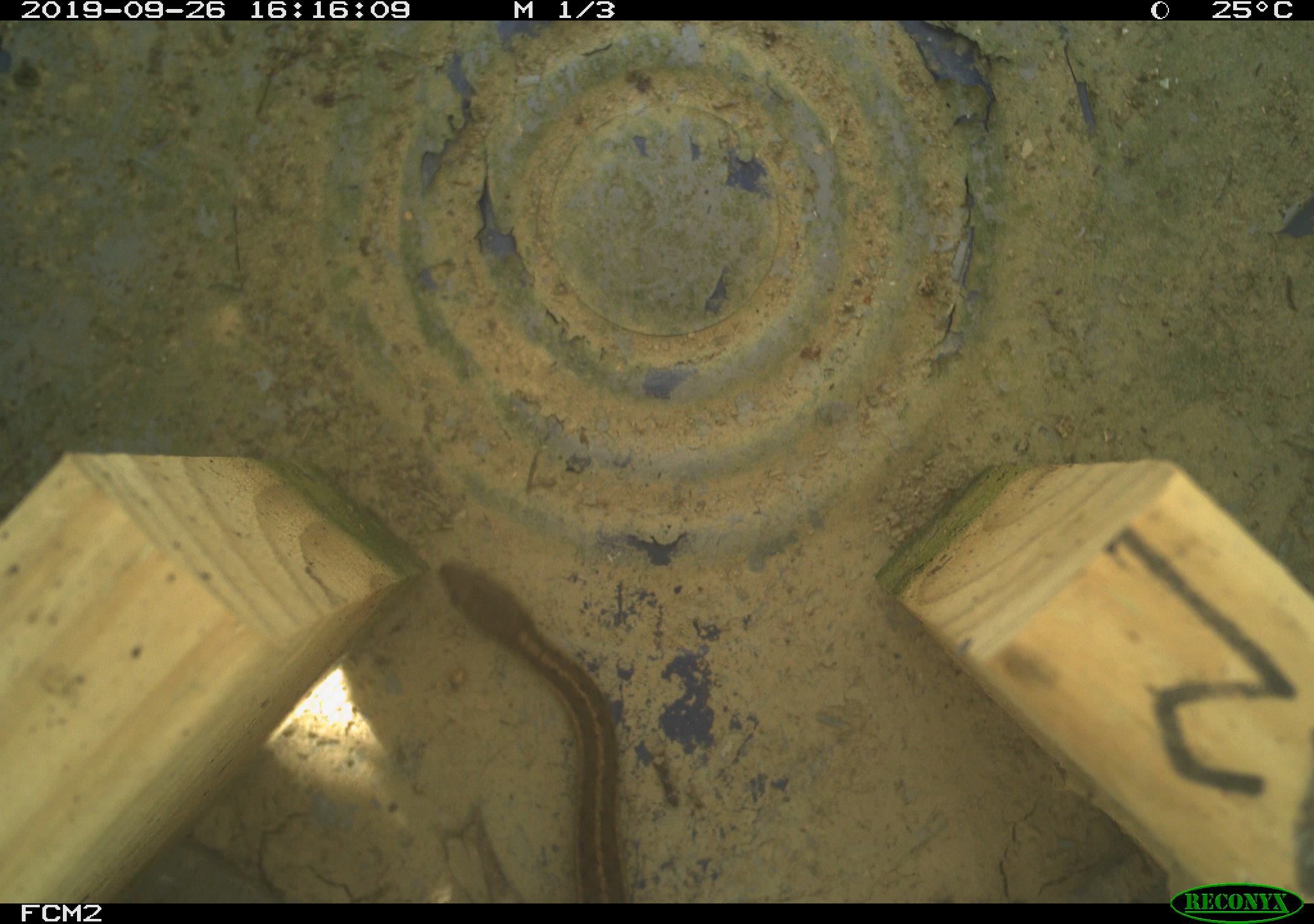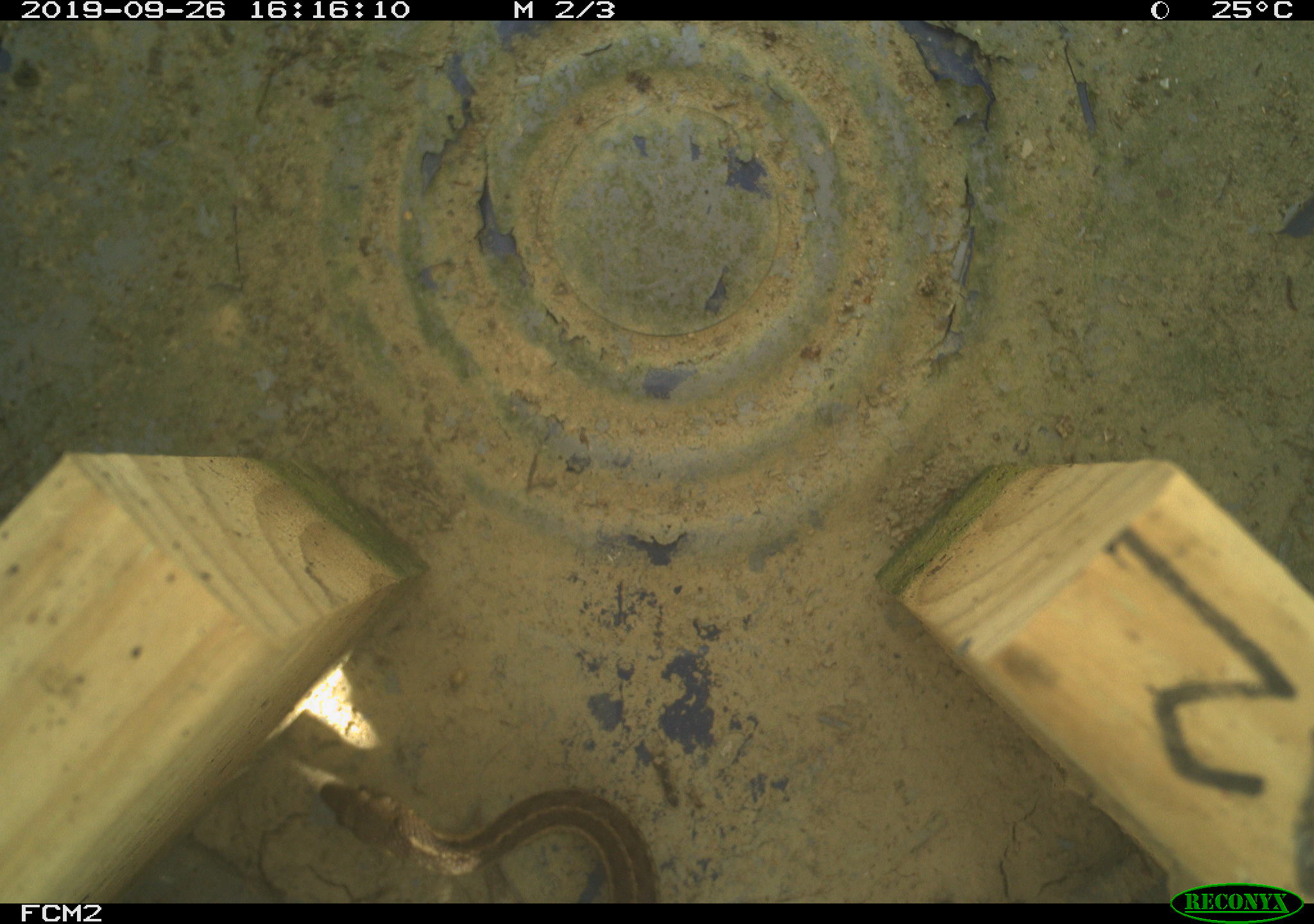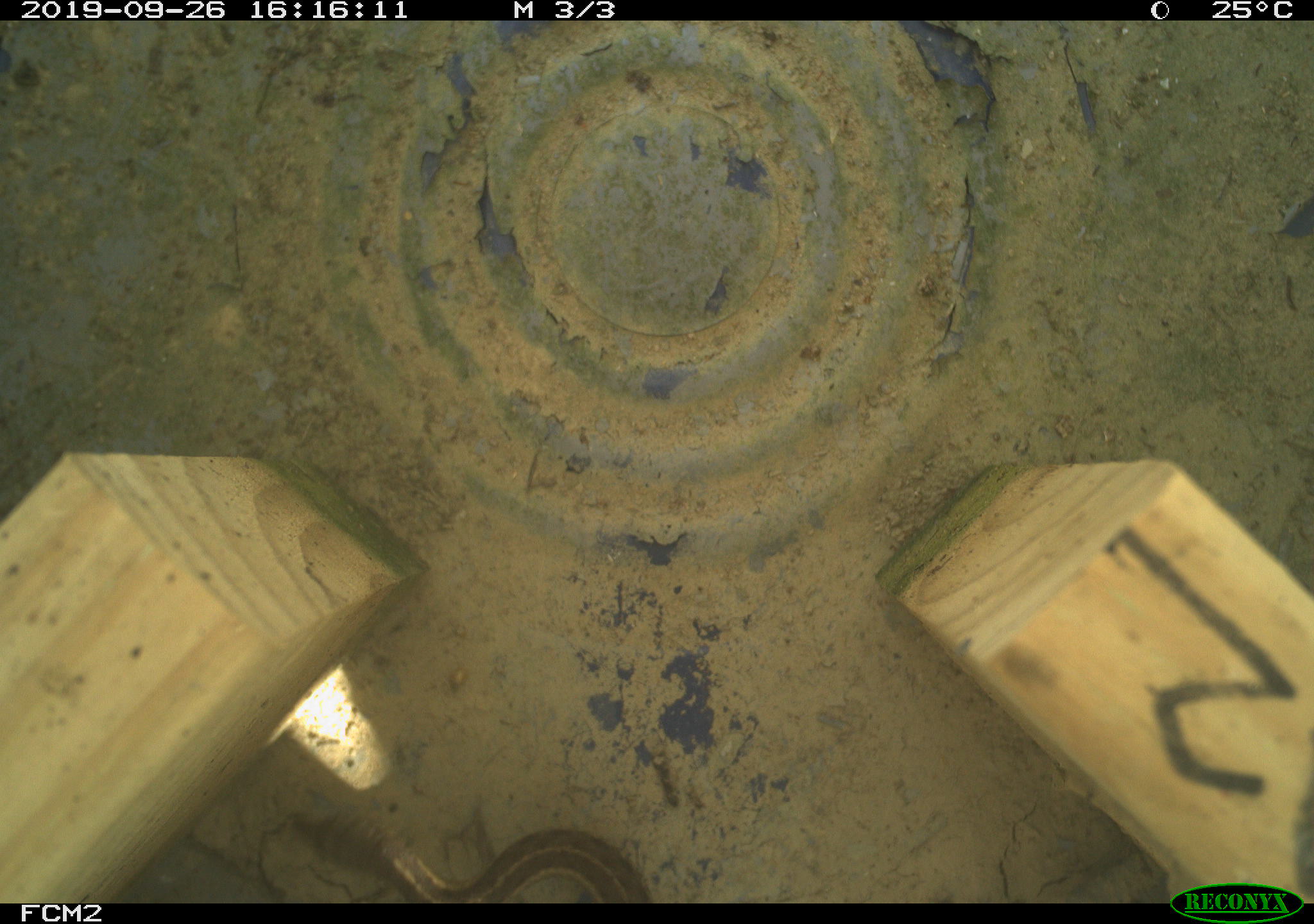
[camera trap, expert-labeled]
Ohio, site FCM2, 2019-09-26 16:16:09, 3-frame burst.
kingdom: Animalia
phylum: Chordata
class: Reptilia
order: Squamata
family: Colubridae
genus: Thamnophis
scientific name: Thamnophis sirtalis sirtalis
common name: eastern gartersnake